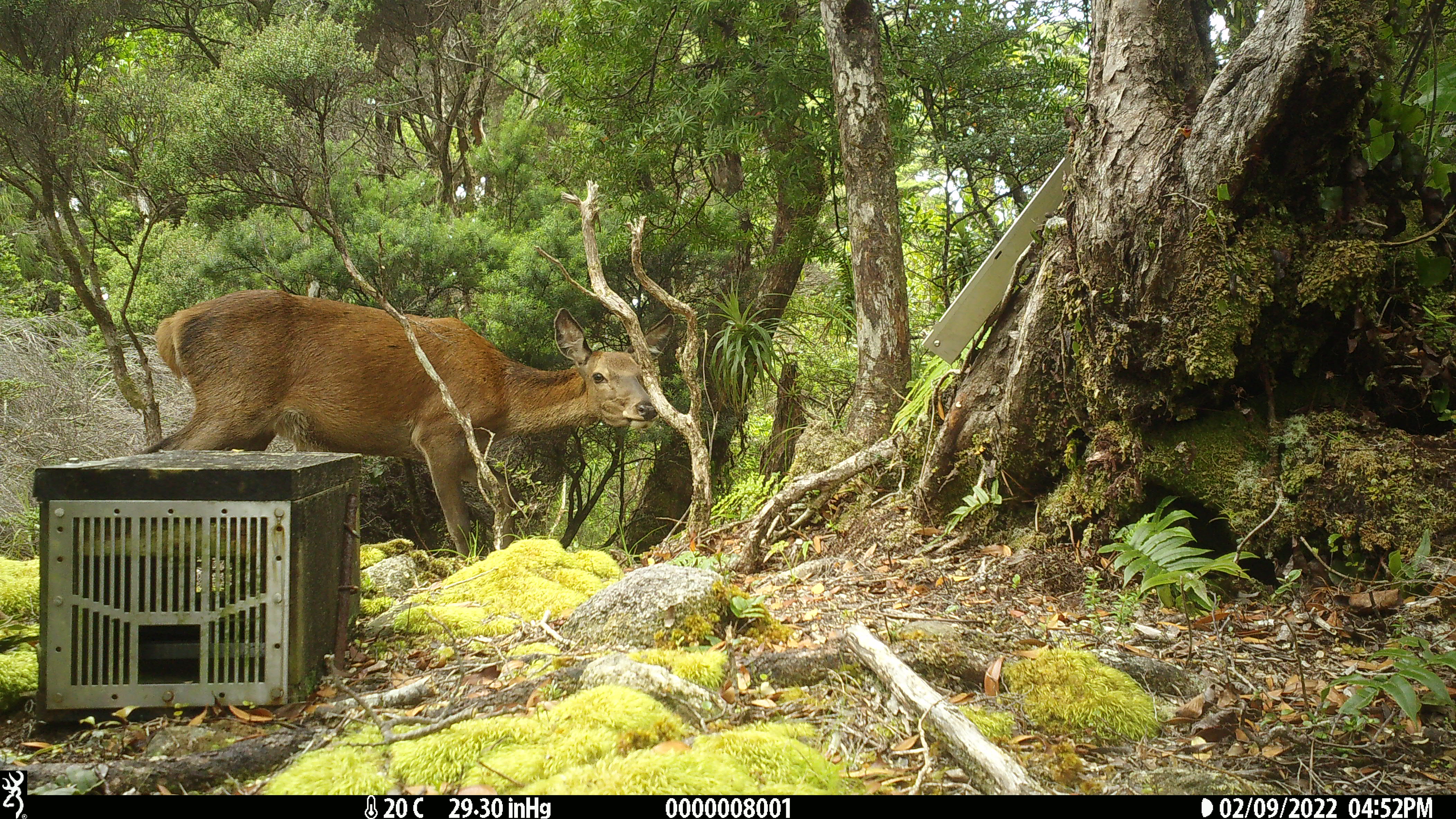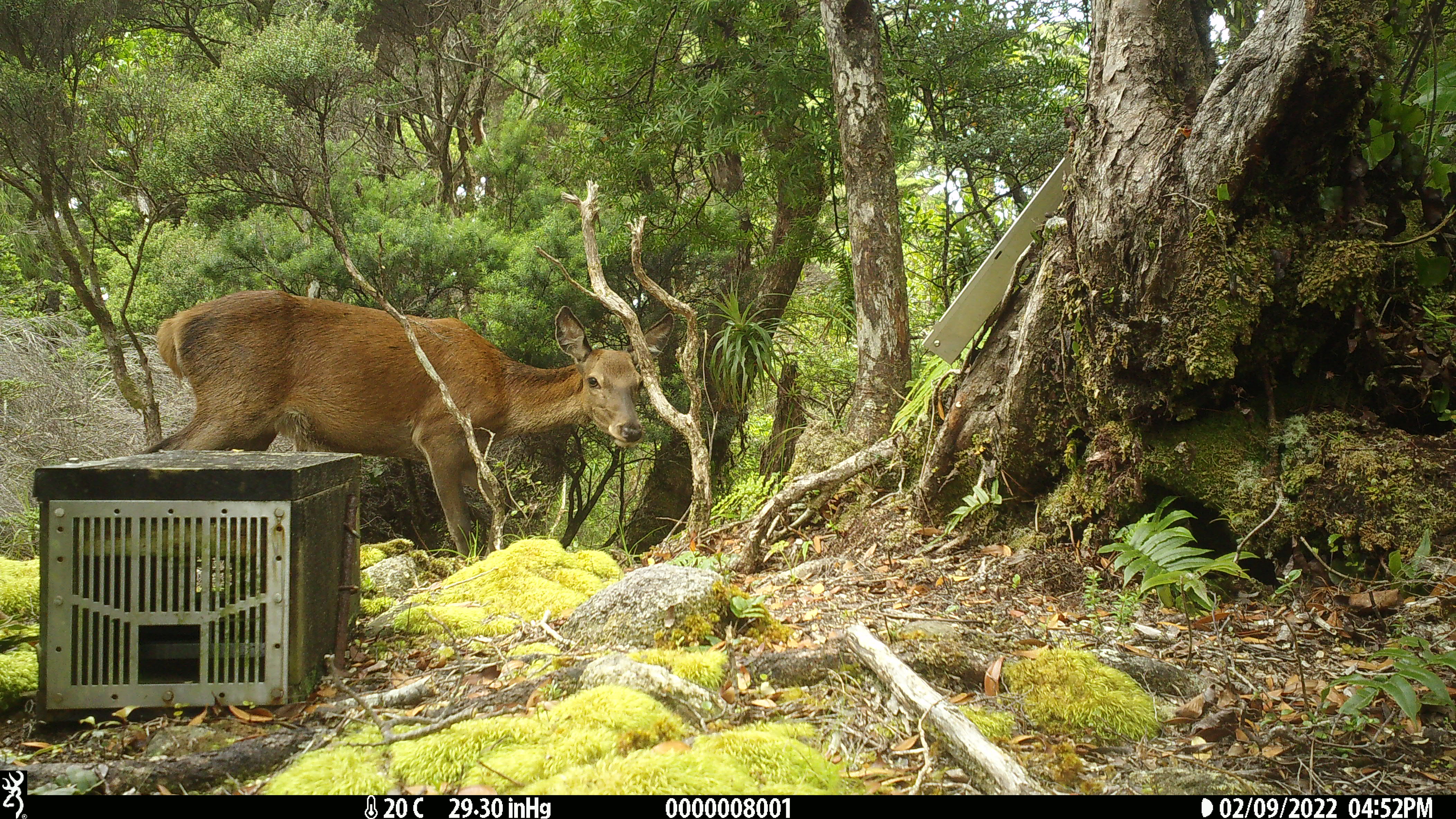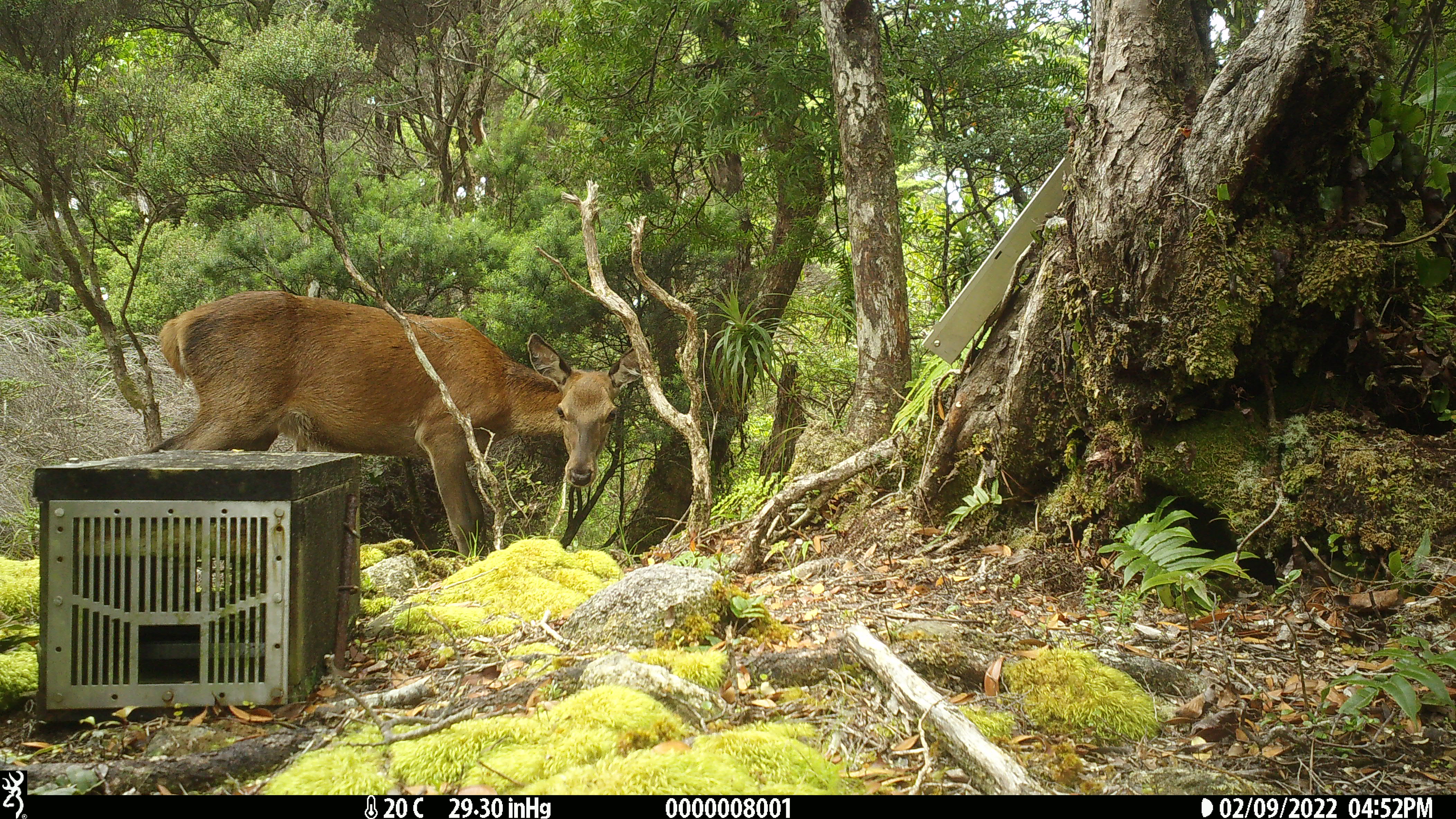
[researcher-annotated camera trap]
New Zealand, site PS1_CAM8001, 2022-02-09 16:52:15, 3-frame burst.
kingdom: Animalia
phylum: Chordata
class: Mammalia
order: Artiodactyla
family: Cervidae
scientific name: Cervidae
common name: deer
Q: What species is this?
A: Deer (Cervidae).